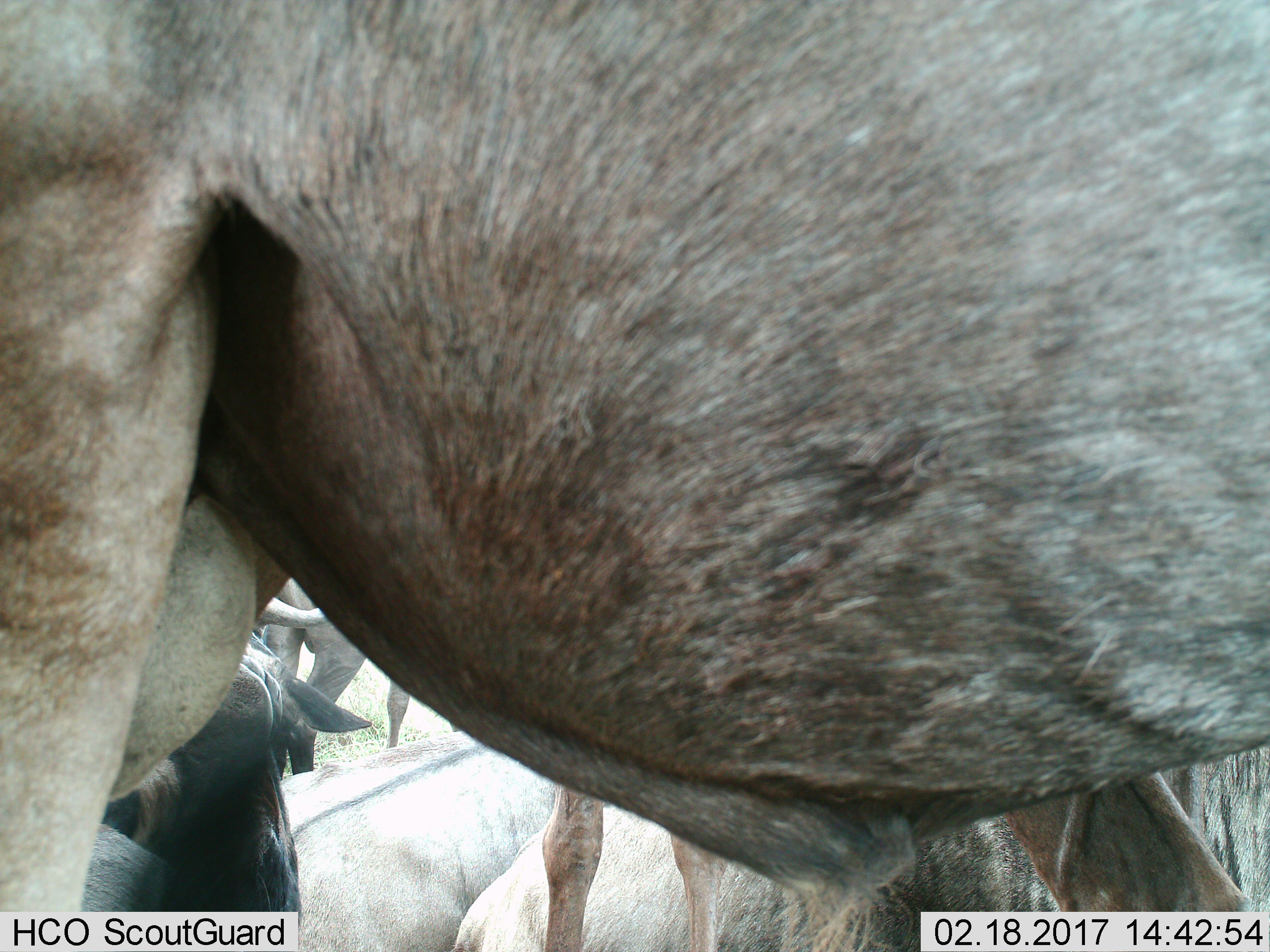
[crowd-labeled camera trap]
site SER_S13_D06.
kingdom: Animalia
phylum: Chordata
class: Mammalia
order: Artiodactyla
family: Bovidae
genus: Connochaetes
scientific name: Connochaetes taurinus taurinus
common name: blue wildebeest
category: wildebeestblue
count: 6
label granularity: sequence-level